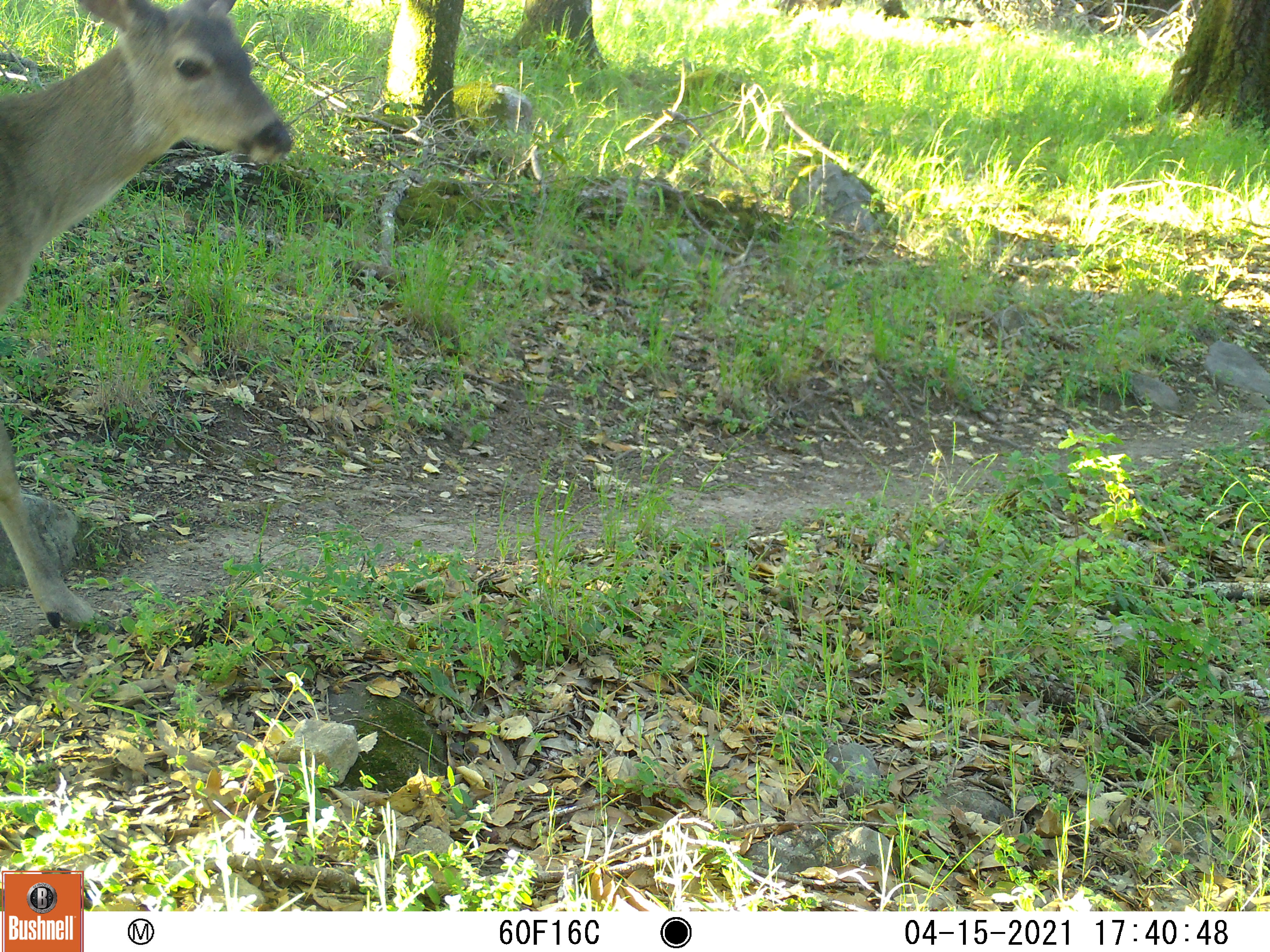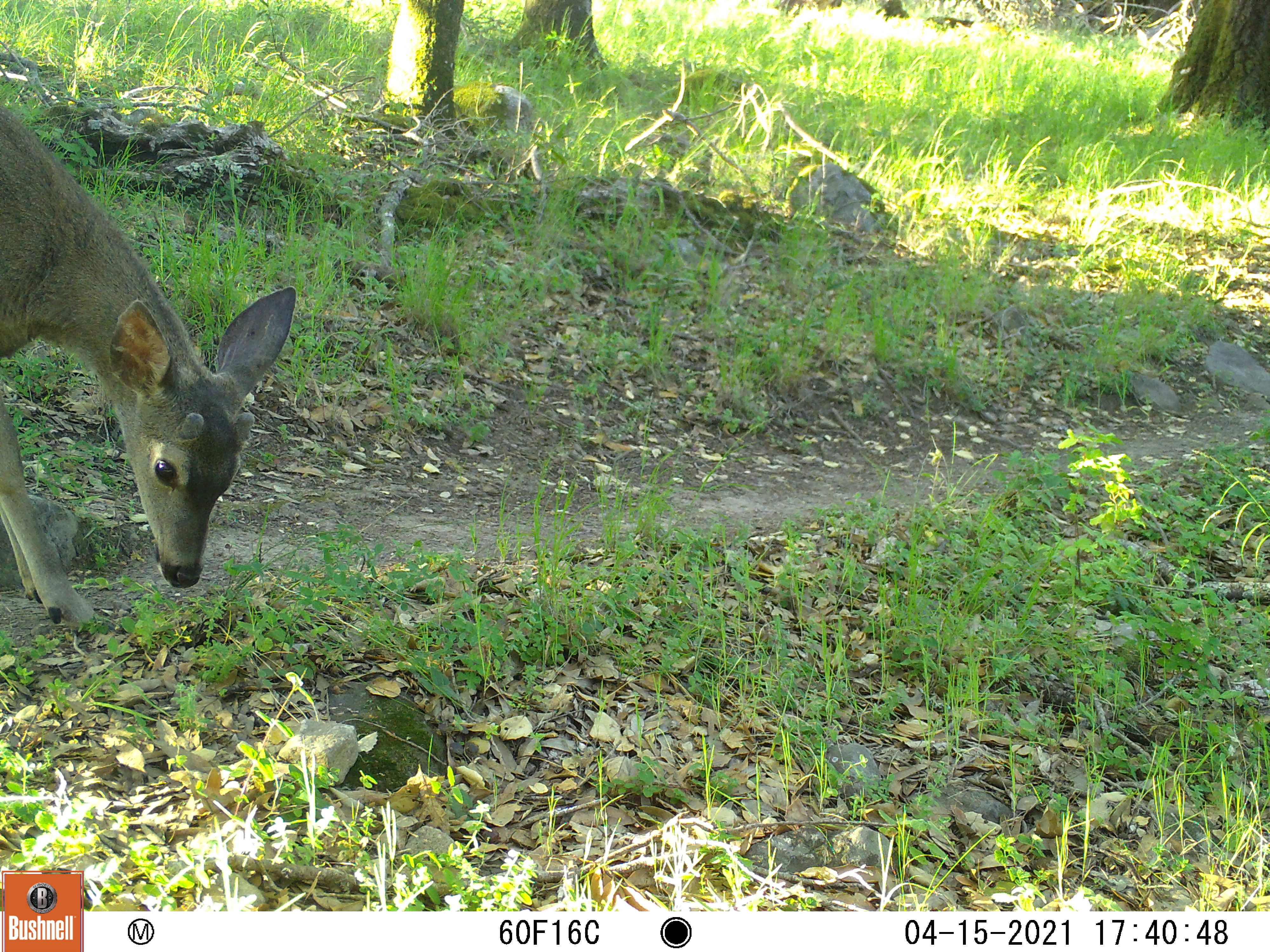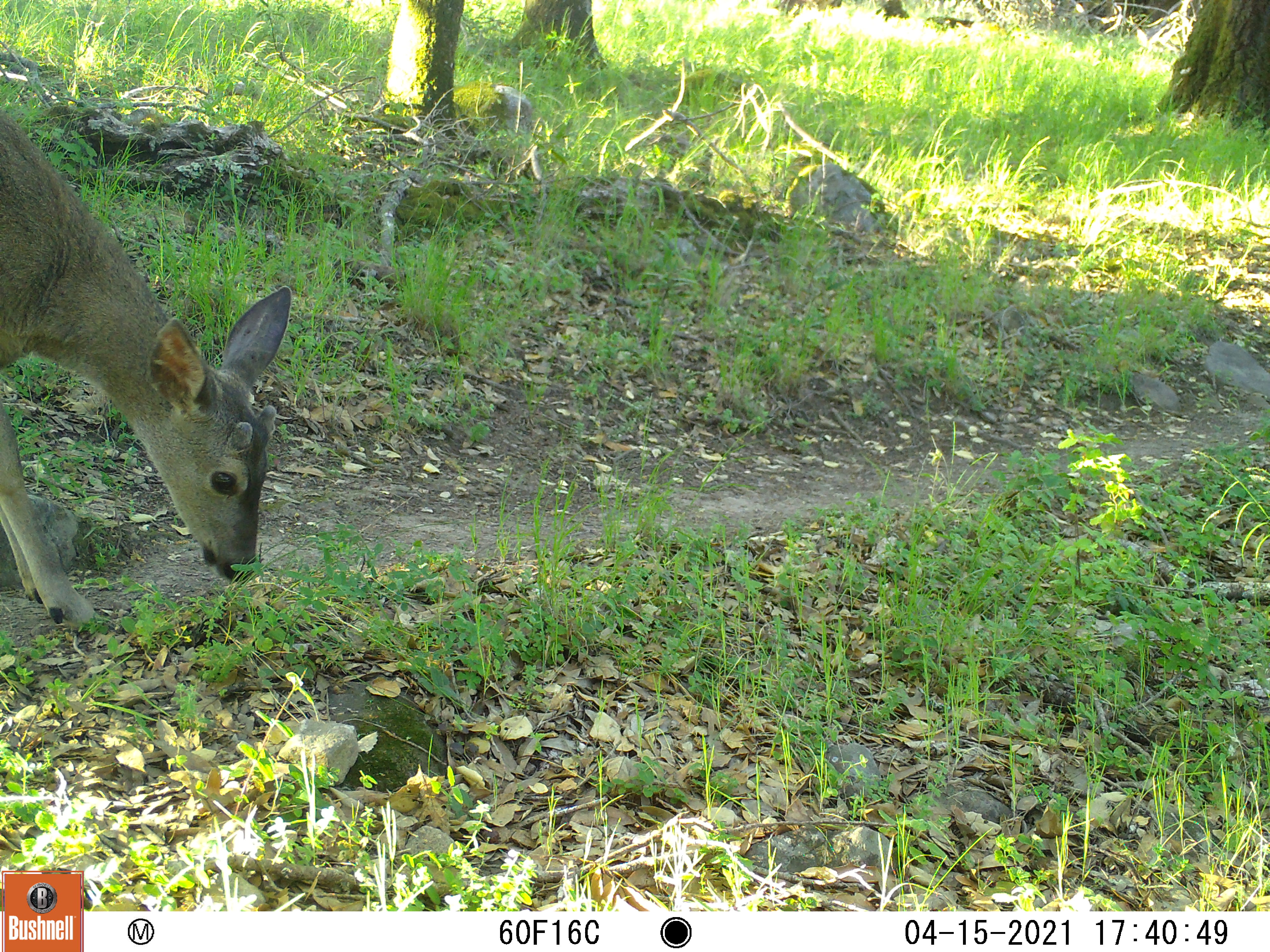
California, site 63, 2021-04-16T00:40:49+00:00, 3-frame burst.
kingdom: Animalia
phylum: Chordata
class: Mammalia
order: Artiodactyla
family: Cervidae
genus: Odocoileus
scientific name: Odocoileus hemionus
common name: mule deer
Mule deer (Odocoileus hemionus).